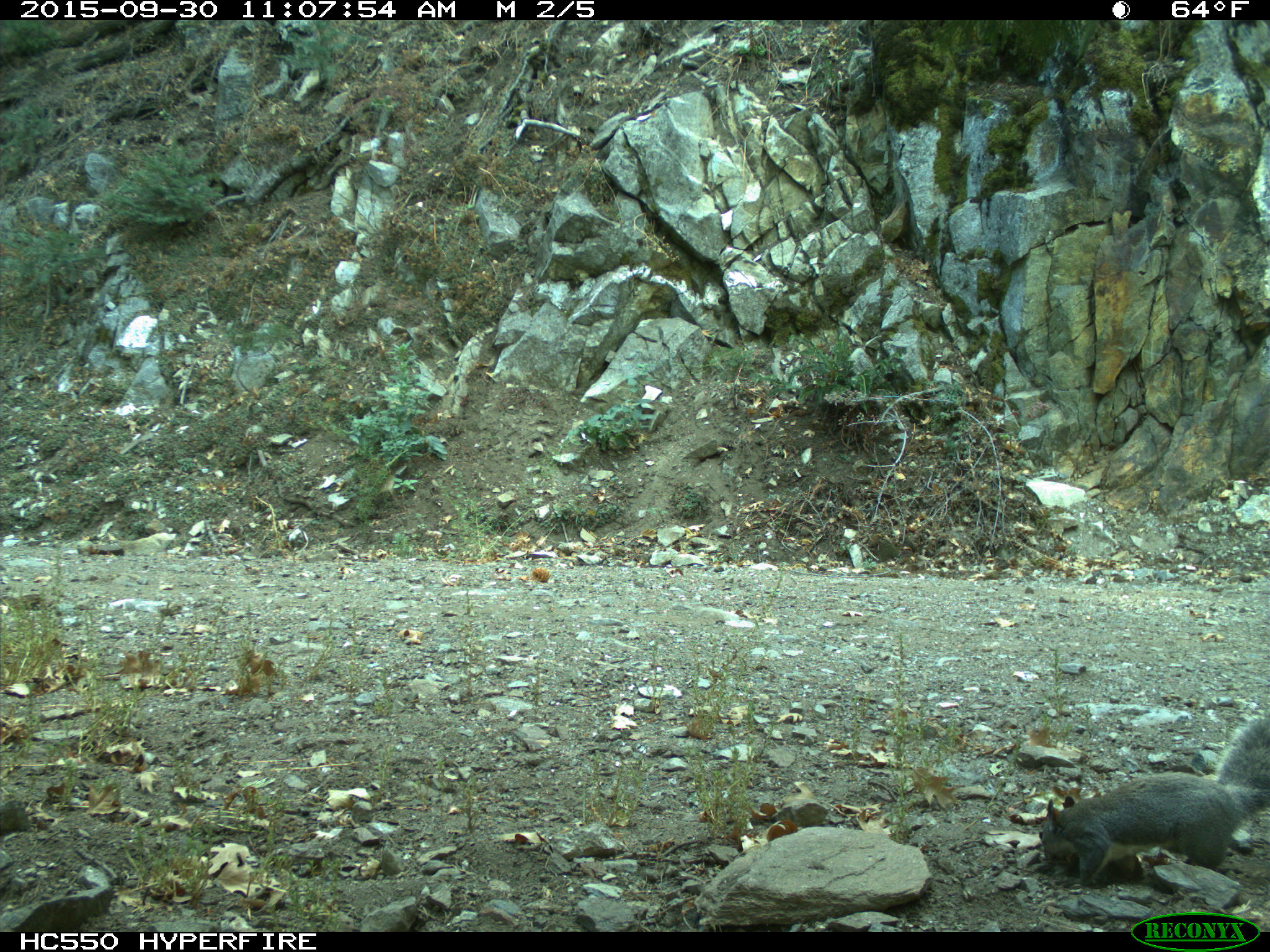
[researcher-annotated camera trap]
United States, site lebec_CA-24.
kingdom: Animalia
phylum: Chordata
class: Mammalia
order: Rodentia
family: Sciuridae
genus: Sciurus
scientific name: Sciurus carolinensis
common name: eastern gray squirrel